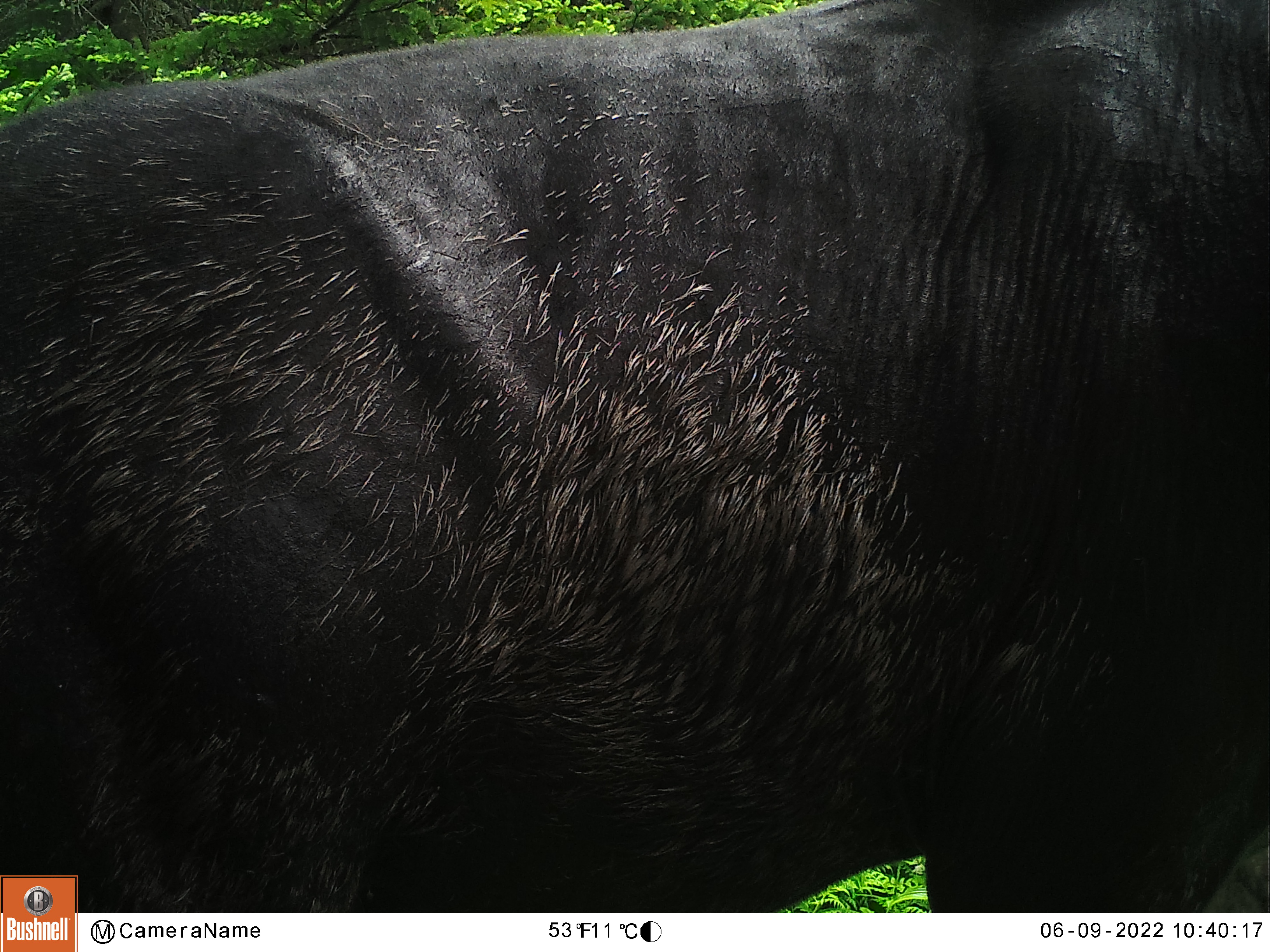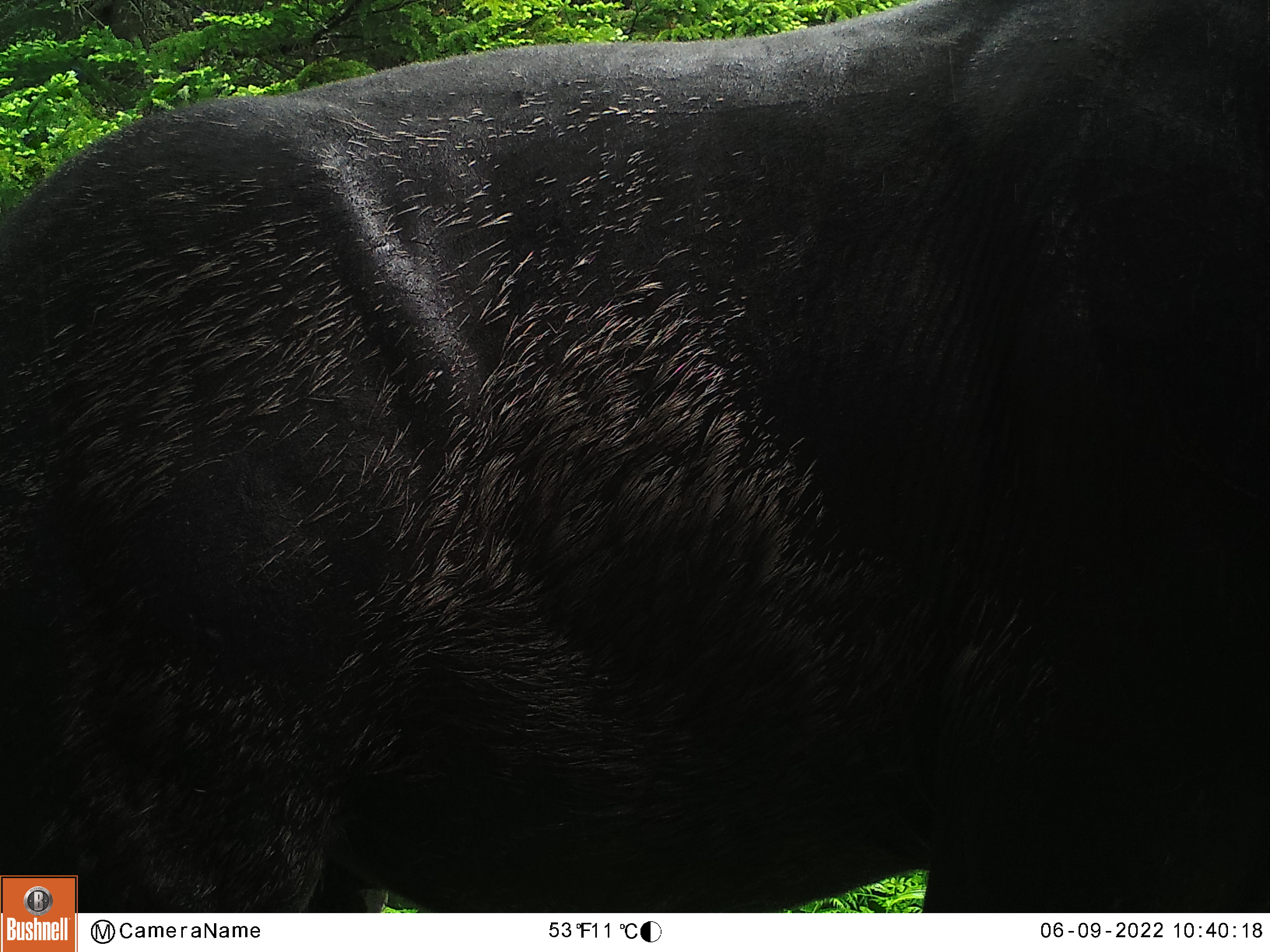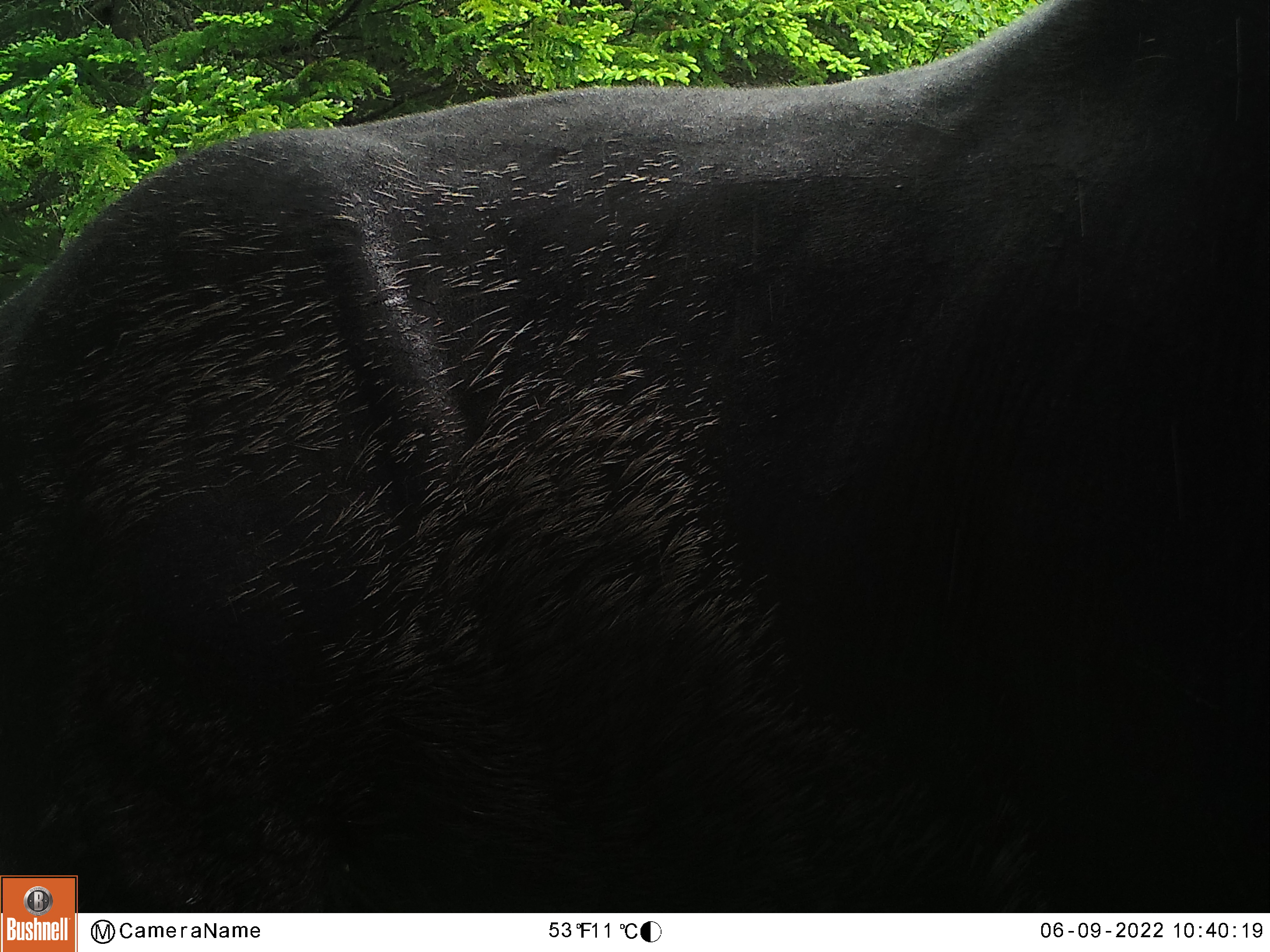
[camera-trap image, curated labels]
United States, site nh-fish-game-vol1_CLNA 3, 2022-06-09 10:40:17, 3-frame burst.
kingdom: Animalia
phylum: Chordata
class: Mammalia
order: Artiodactyla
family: Cervidae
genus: Alces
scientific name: Alces alces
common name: moose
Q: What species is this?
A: Moose (Alces alces).